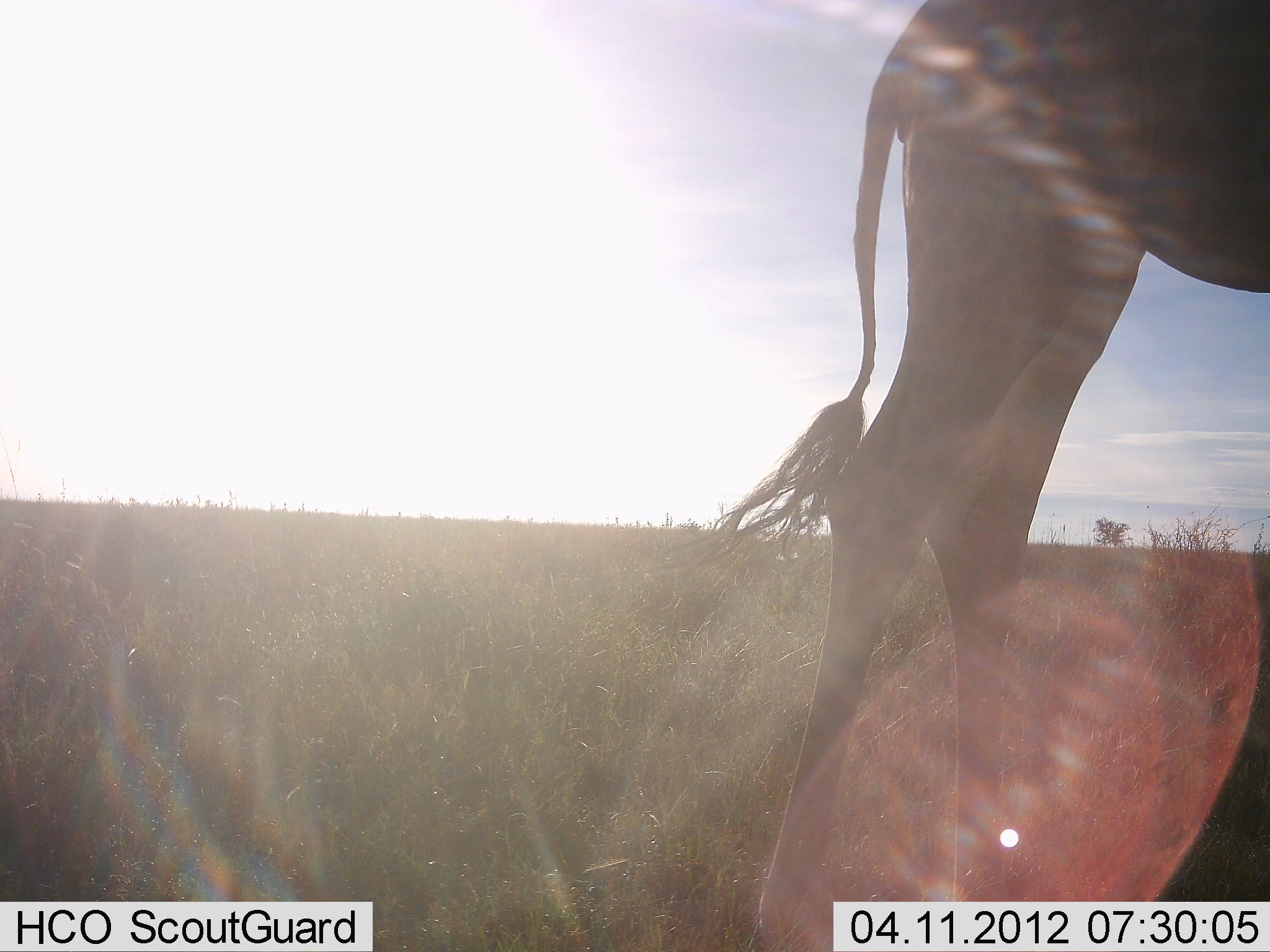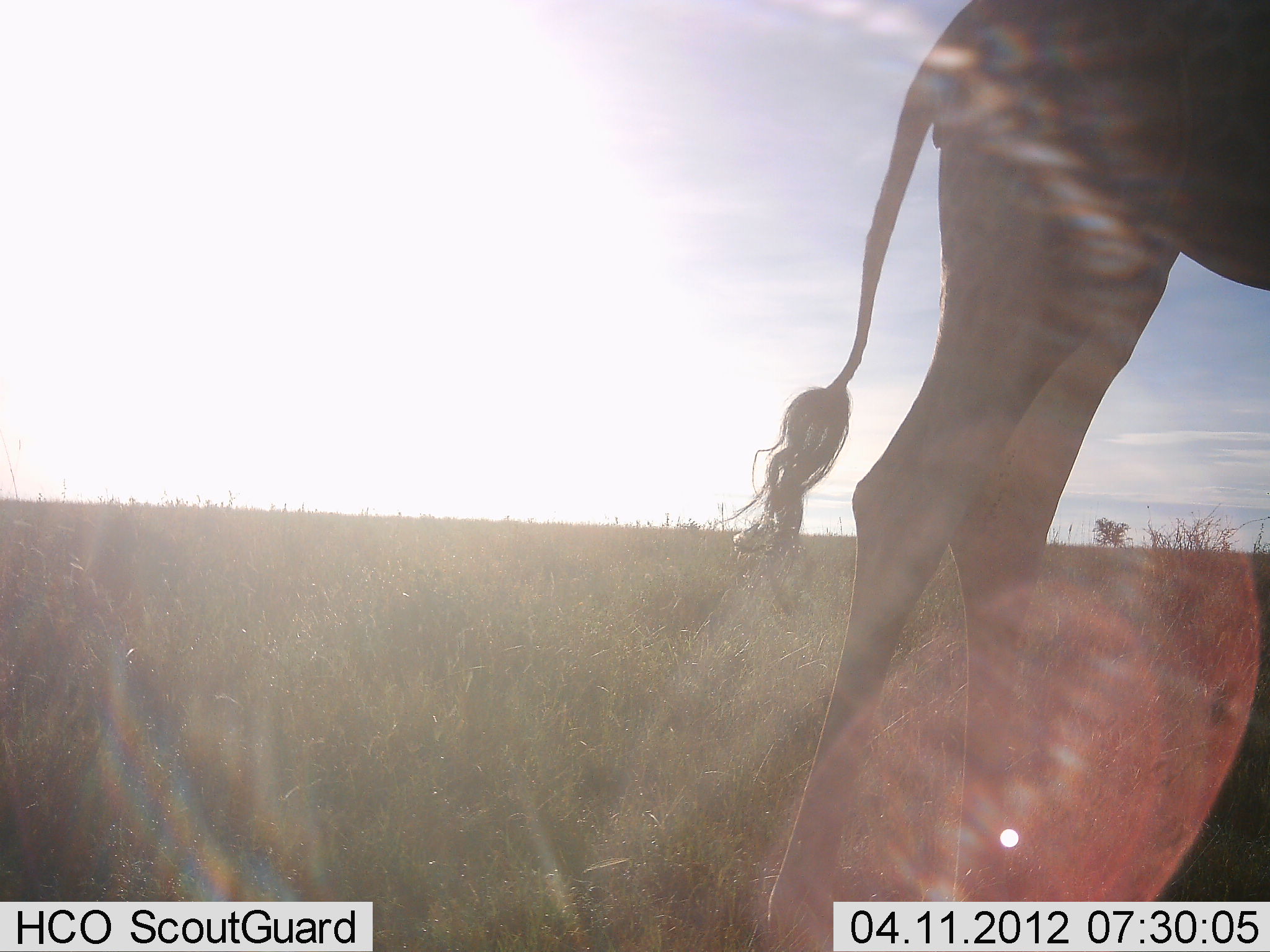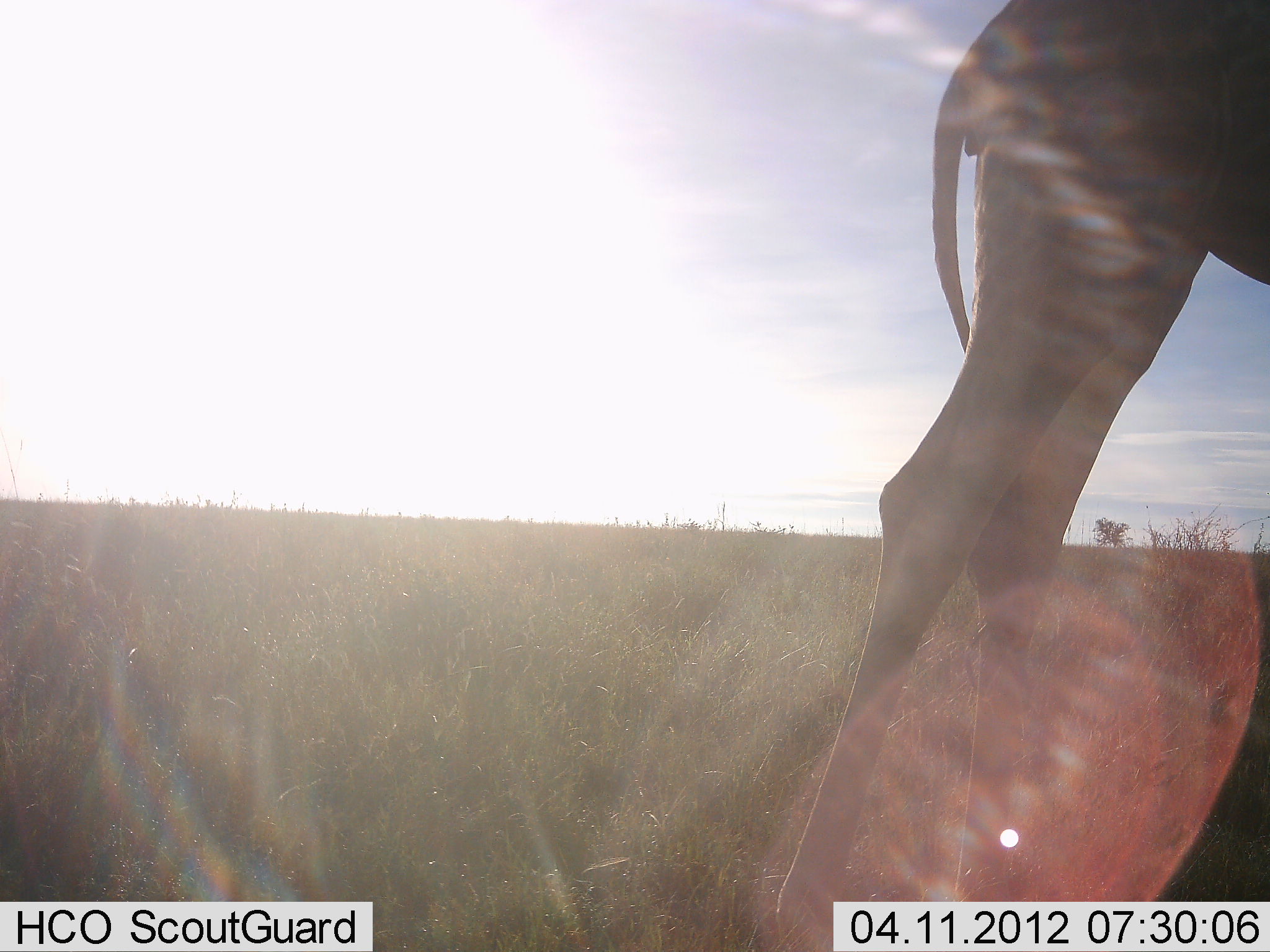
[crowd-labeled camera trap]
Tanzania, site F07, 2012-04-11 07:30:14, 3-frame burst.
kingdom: Animalia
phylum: Chordata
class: Mammalia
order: Artiodactyla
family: Giraffidae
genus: Giraffa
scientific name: Giraffa camelopardalis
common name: giraffe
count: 1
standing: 79%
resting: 0%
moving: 16%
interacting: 0%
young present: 0%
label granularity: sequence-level